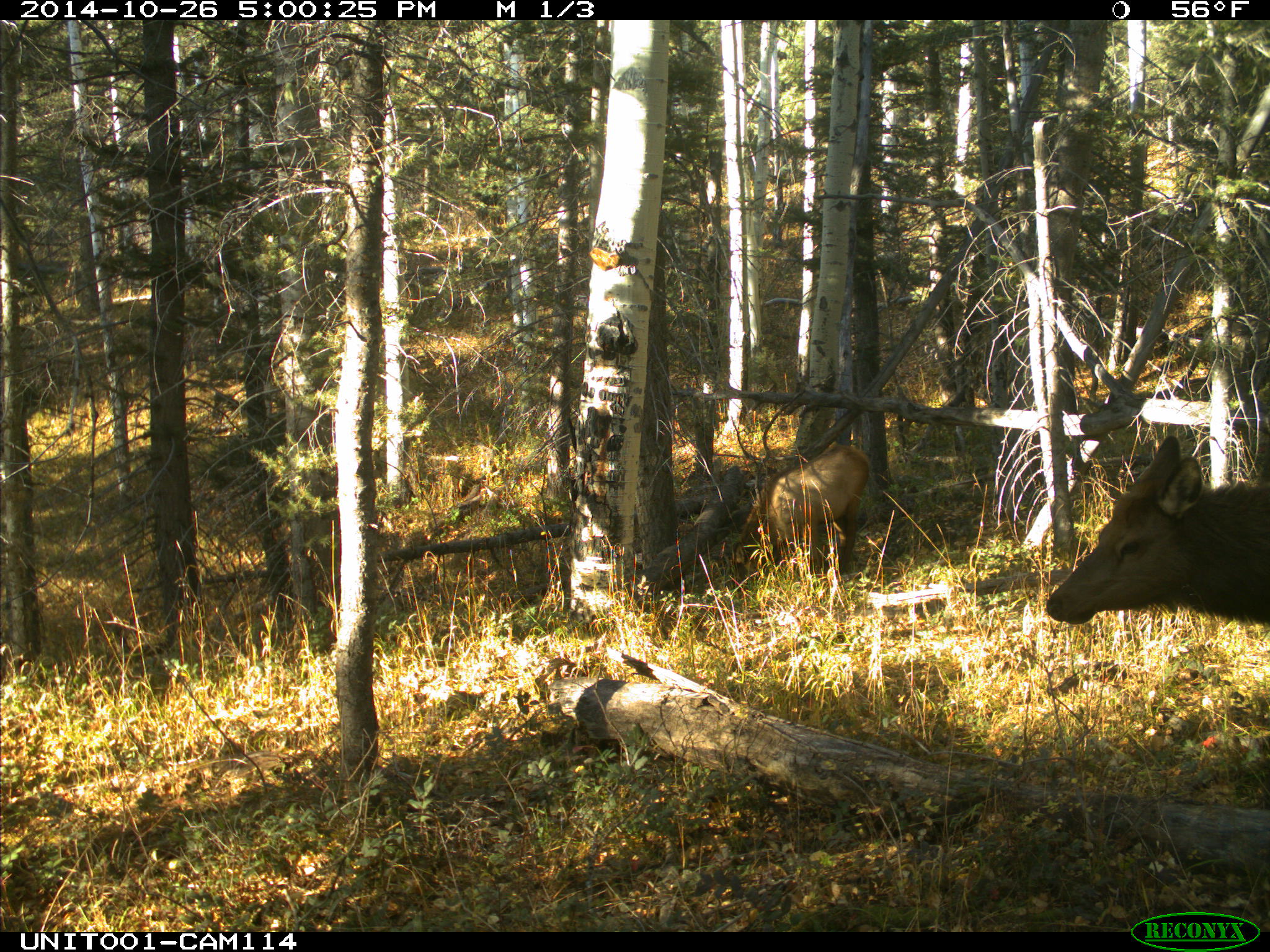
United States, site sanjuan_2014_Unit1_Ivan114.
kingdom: Animalia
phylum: Chordata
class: Mammalia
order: Artiodactyla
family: Cervidae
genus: Cervus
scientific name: Cervus elaphus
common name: red deer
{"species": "Cervus elaphus (red deer)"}